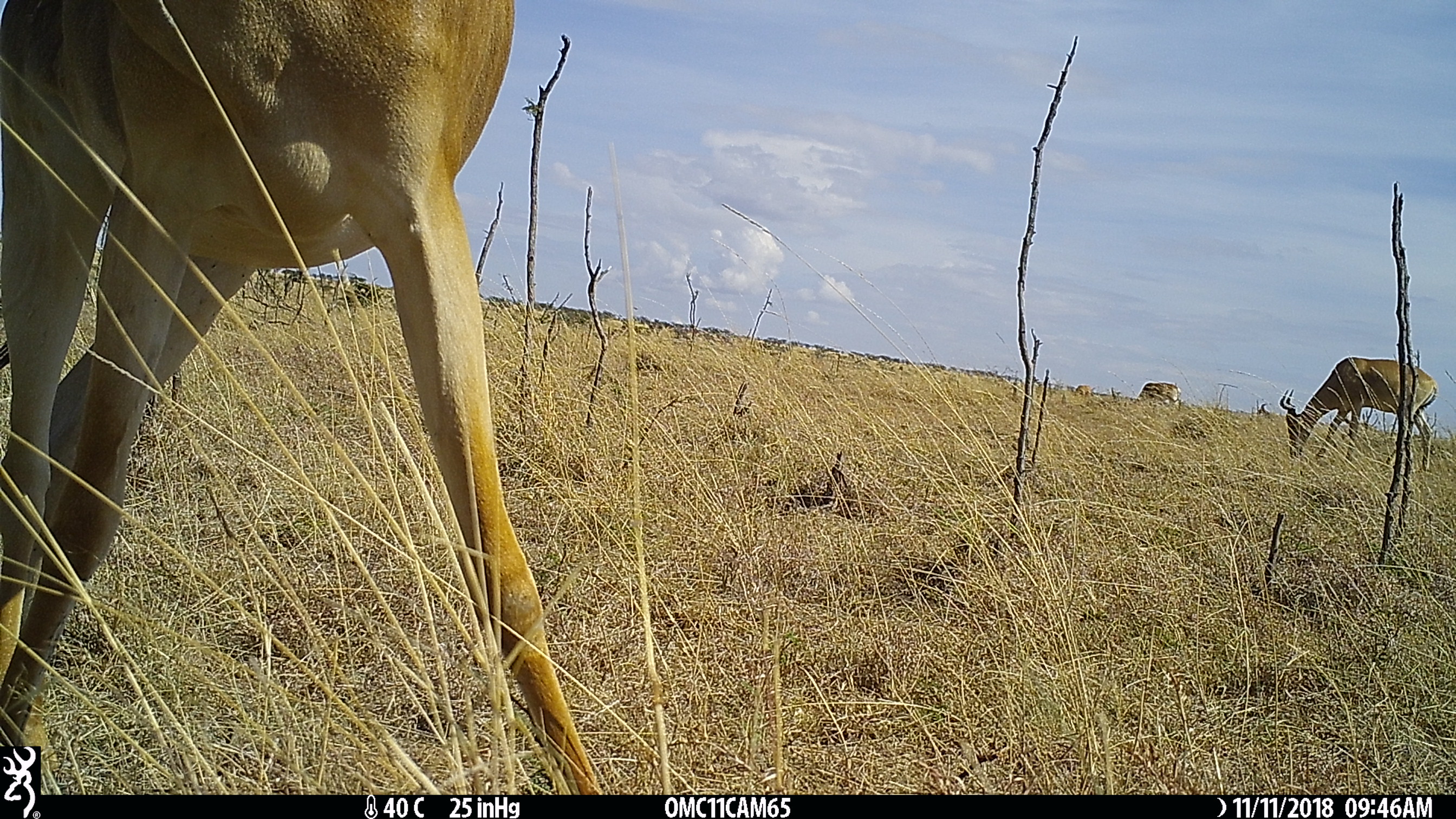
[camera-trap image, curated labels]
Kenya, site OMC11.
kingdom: Animalia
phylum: Chordata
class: Mammalia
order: Artiodactyla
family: Bovidae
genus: Alcelaphus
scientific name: Alcelaphus buselaphus cokii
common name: coke's hartebeest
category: hartebeest cokes